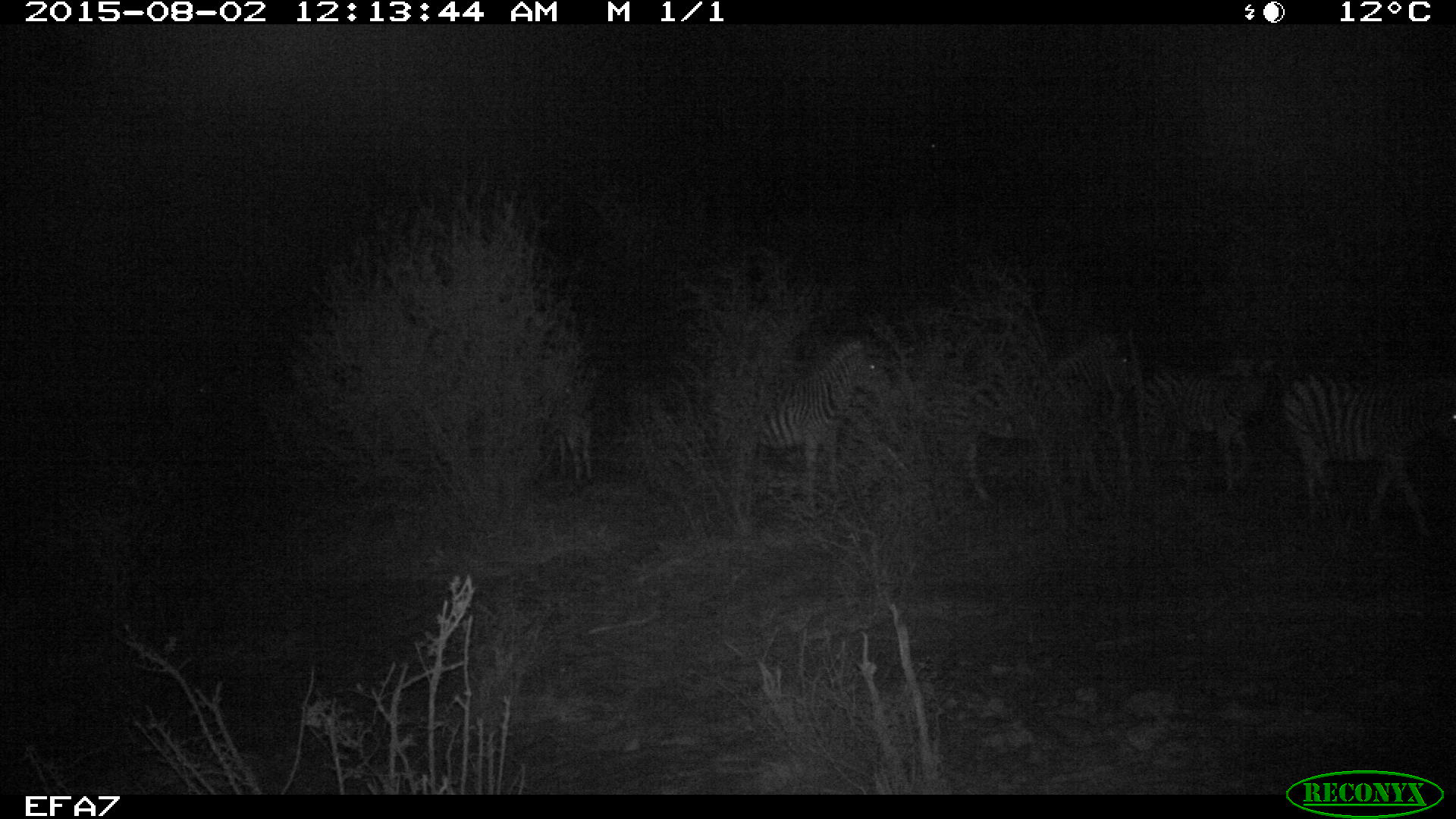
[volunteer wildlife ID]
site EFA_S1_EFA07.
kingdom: Animalia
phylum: Chordata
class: Mammalia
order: Perissodactyla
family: Equidae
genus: Equus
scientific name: Equus quagga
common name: plains zebra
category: zebraplains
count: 5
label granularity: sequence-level